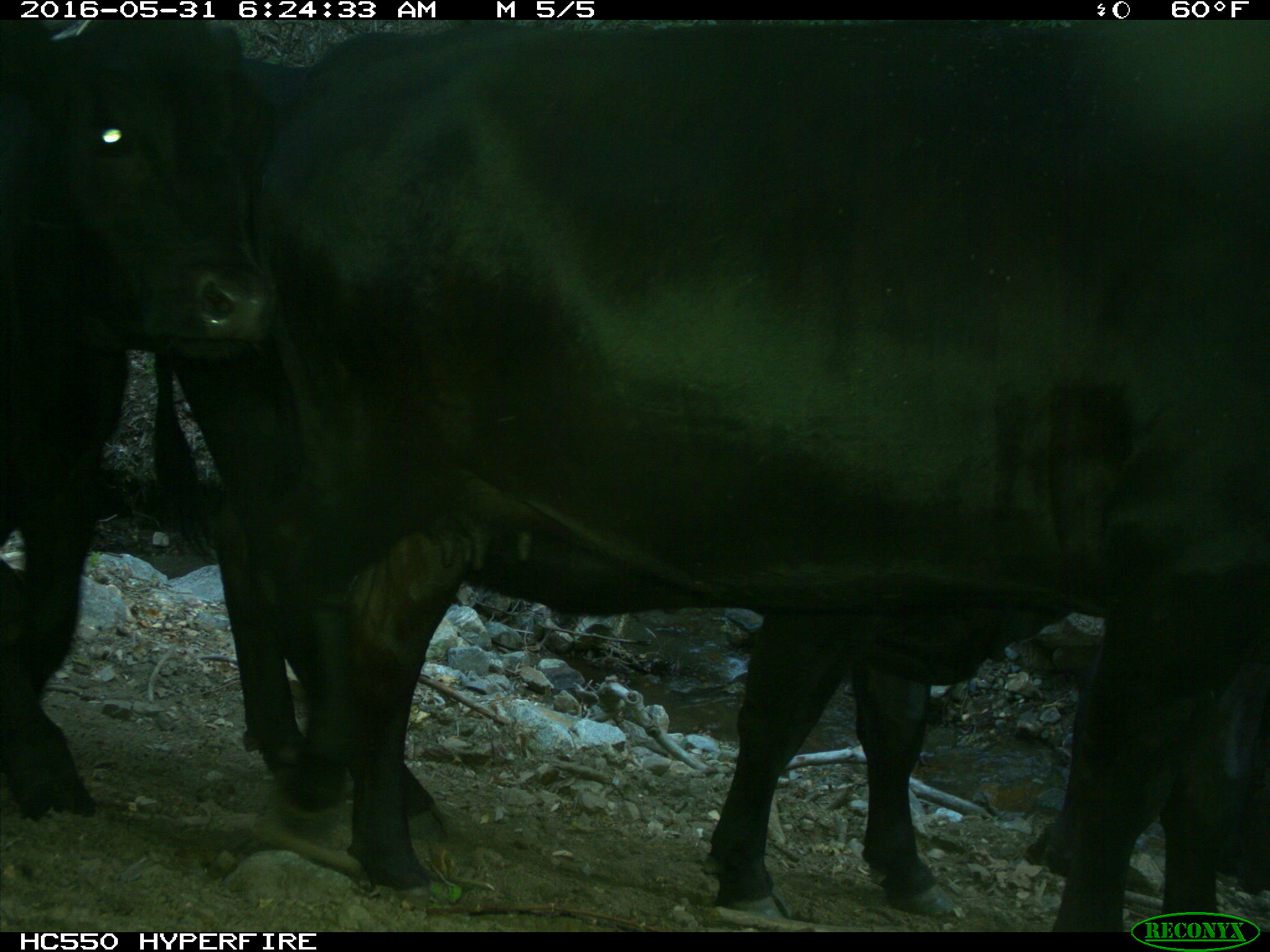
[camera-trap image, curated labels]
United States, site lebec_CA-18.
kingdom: Animalia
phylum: Chordata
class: Mammalia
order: Artiodactyla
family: Bovidae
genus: Bos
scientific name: Bos taurus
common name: domestic cow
Bos taurus (domestic cow).